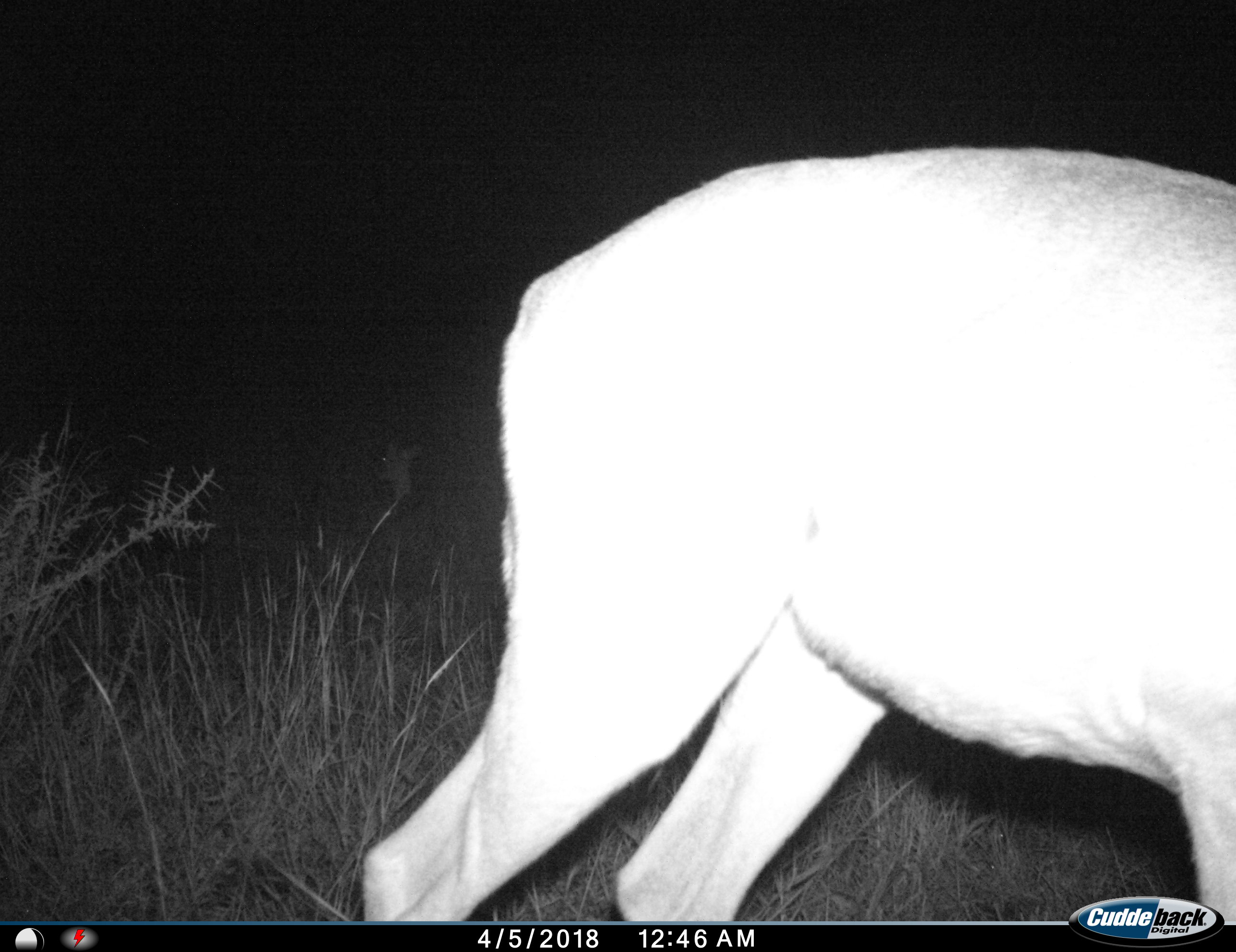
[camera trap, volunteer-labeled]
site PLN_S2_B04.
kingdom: Animalia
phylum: Chordata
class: Mammalia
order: Artiodactyla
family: Bovidae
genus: Aepyceros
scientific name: Aepyceros melampus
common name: impala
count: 1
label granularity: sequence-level